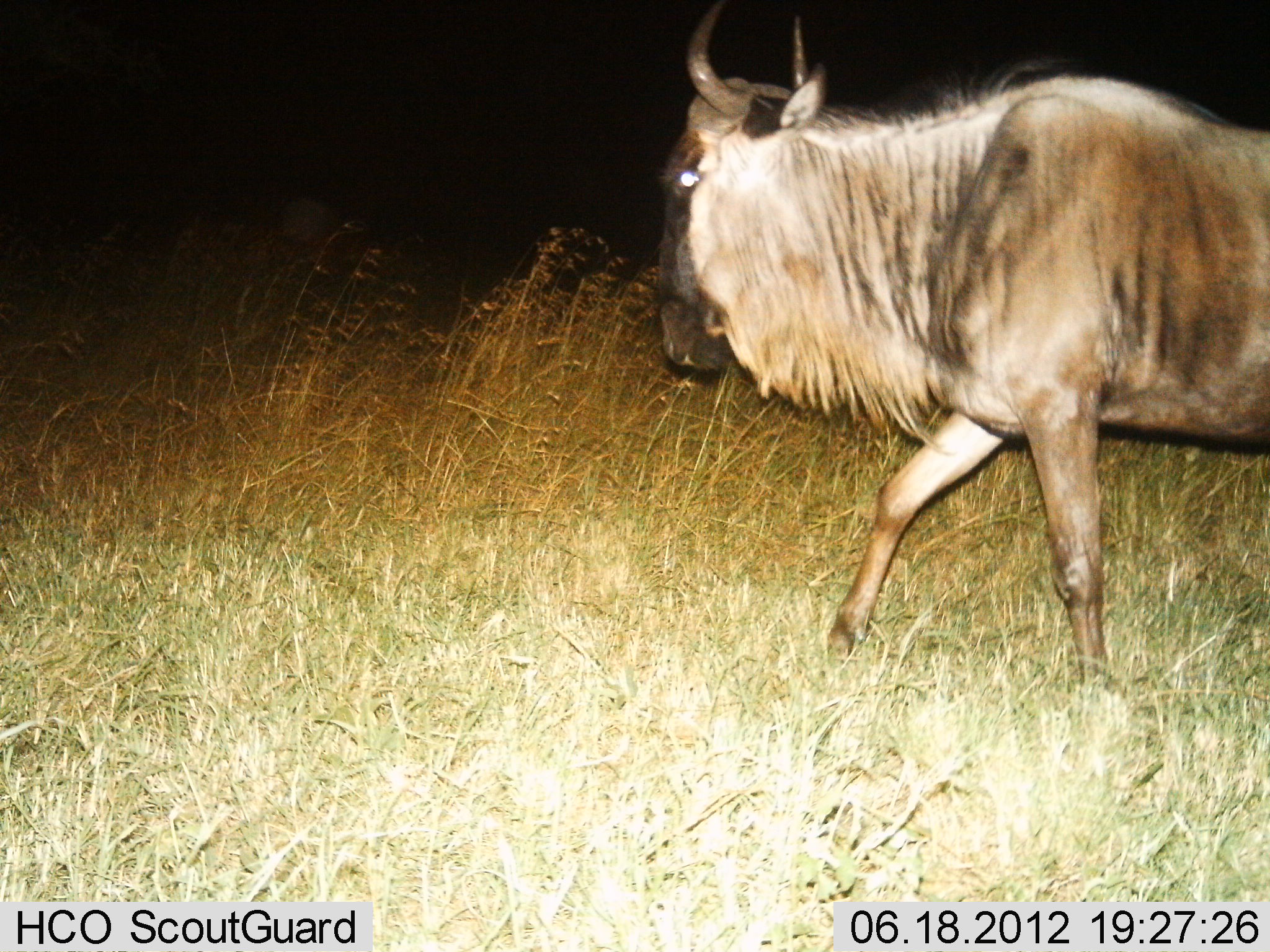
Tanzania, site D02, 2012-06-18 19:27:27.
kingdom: Animalia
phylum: Chordata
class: Mammalia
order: Artiodactyla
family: Bovidae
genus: Connochaetes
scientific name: Connochaetes taurinus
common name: blue wildebeest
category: wildebeest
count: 1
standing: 20%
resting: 0%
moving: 80%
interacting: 0%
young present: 0%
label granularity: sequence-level